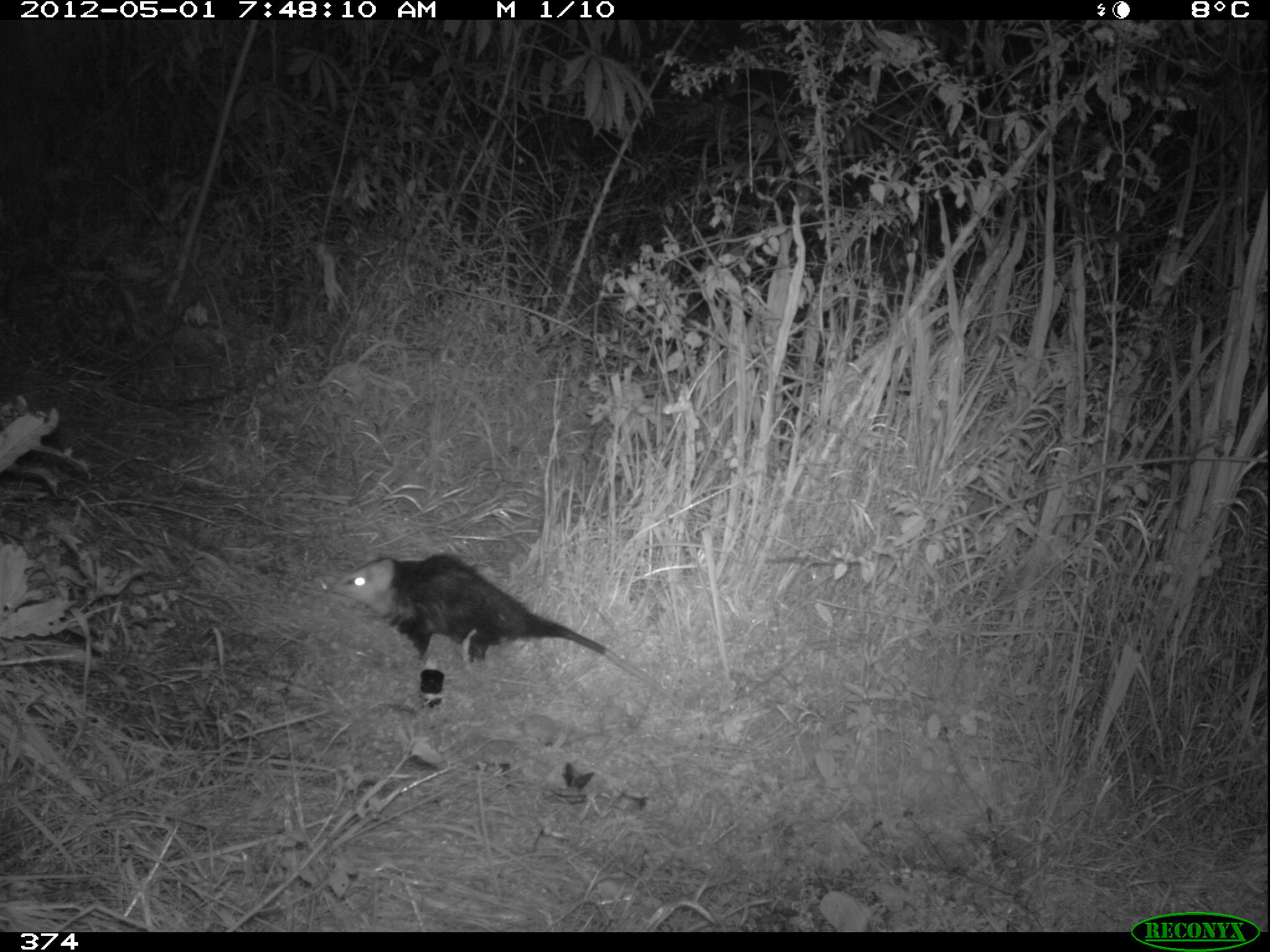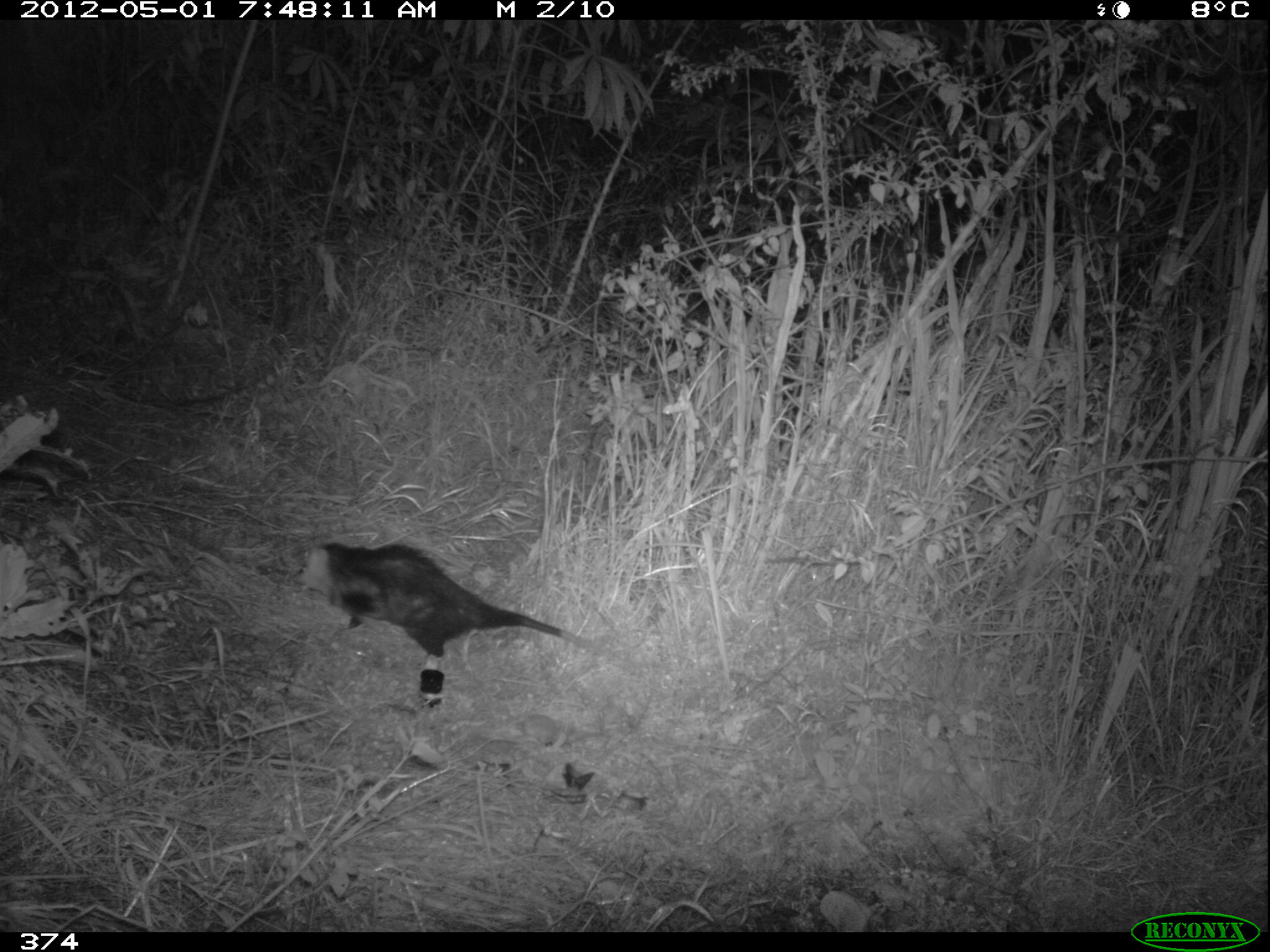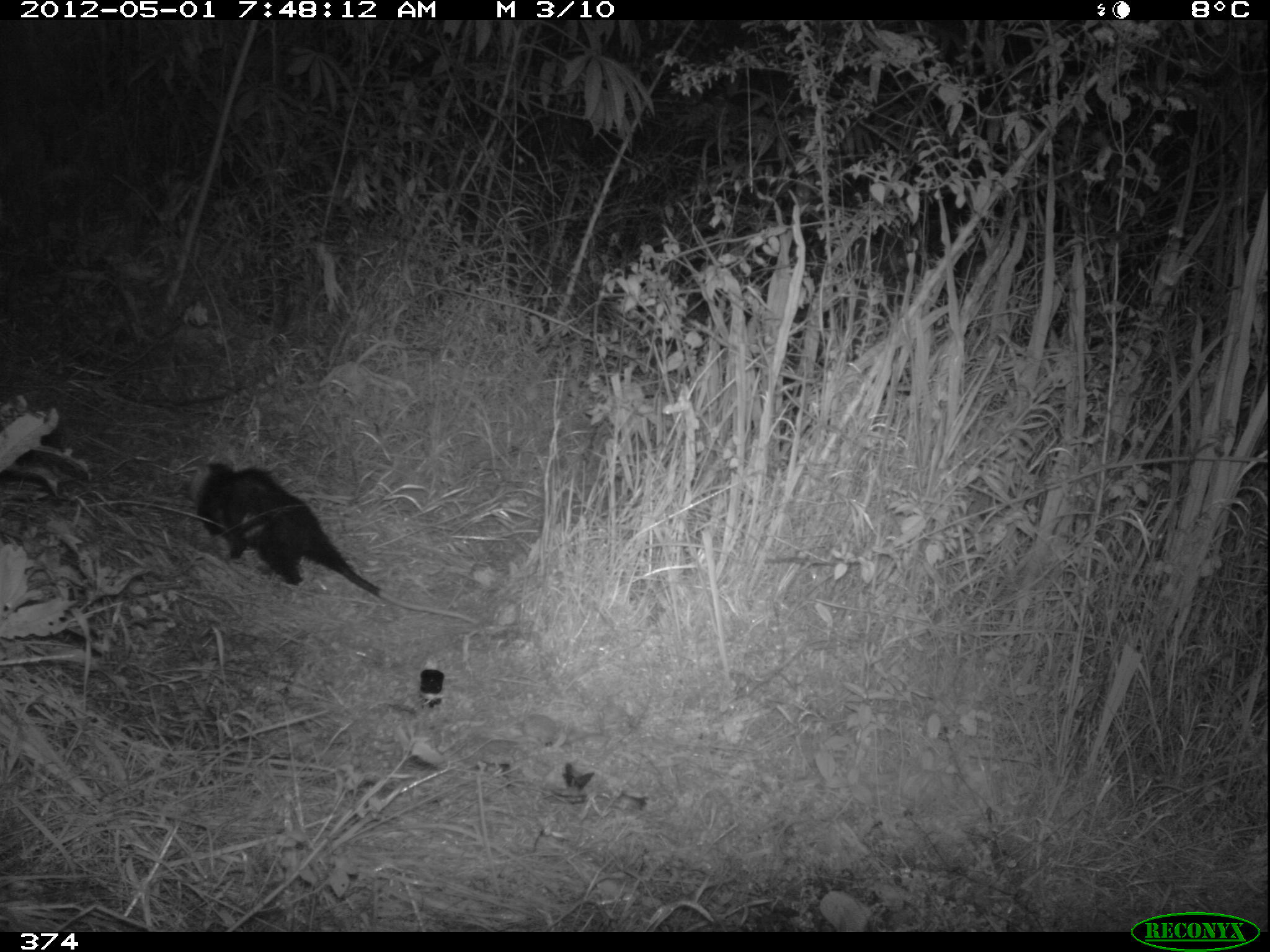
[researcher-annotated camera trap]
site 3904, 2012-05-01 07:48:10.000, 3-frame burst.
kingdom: Animalia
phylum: Chordata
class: Mammalia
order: Didelphimorphia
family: Didelphidae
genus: Didelphis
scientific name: Didelphis pernigra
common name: andean white-eared opossum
Didelphis pernigra (andean white-eared opossum).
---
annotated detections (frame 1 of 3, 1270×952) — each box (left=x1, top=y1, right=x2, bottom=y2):
didelphis pernigra: (left=330, top=550, right=681, bottom=708)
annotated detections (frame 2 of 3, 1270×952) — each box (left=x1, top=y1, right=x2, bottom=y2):
didelphis pernigra: (left=292, top=540, right=635, bottom=668)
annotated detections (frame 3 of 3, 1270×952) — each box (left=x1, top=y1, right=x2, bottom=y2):
didelphis pernigra: (left=181, top=459, right=481, bottom=625)